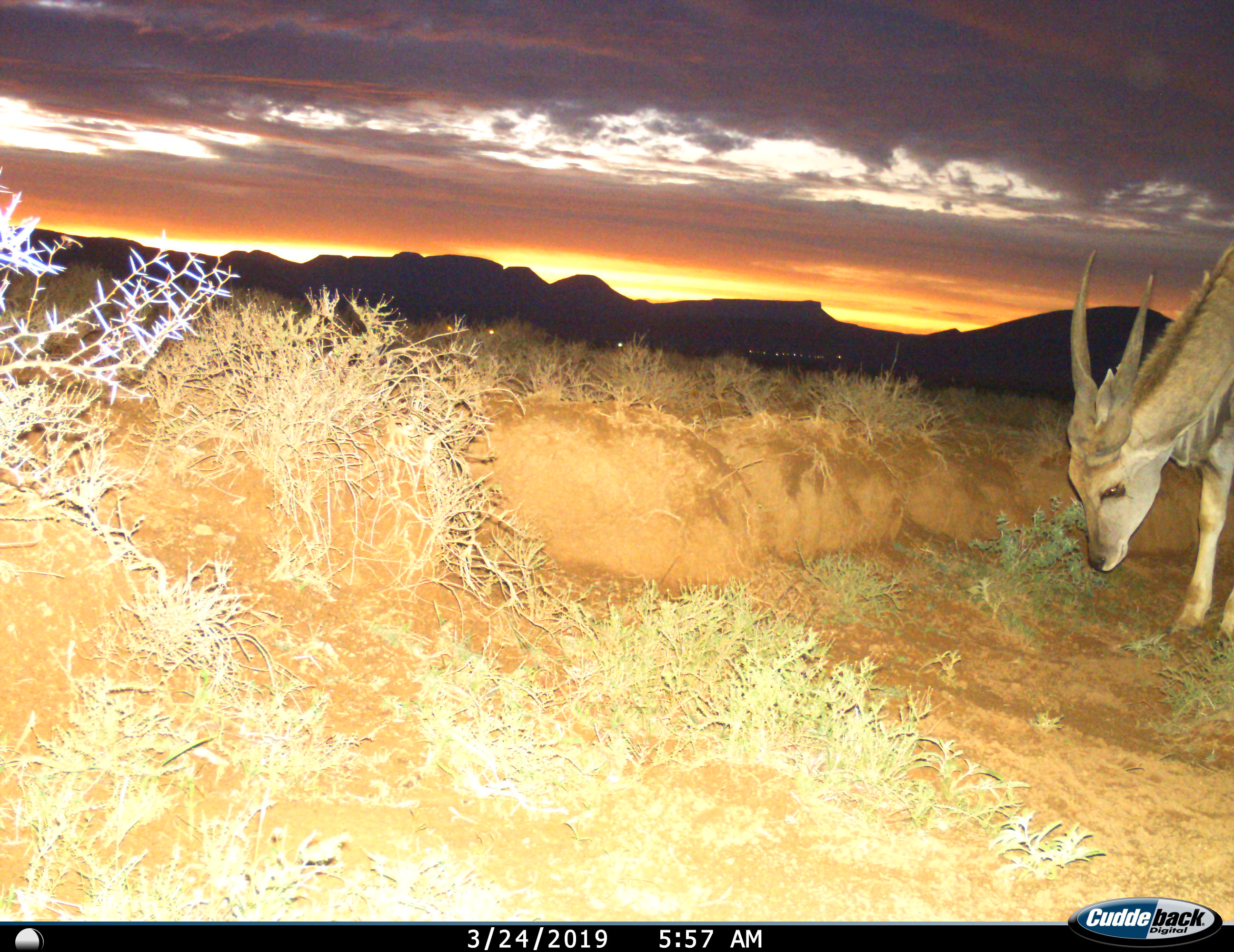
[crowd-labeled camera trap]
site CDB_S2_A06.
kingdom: Animalia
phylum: Chordata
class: Mammalia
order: Artiodactyla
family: Bovidae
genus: Tragelaphus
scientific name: Tragelaphus oryx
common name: eland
Eland (Tragelaphus oryx), count 1. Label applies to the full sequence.